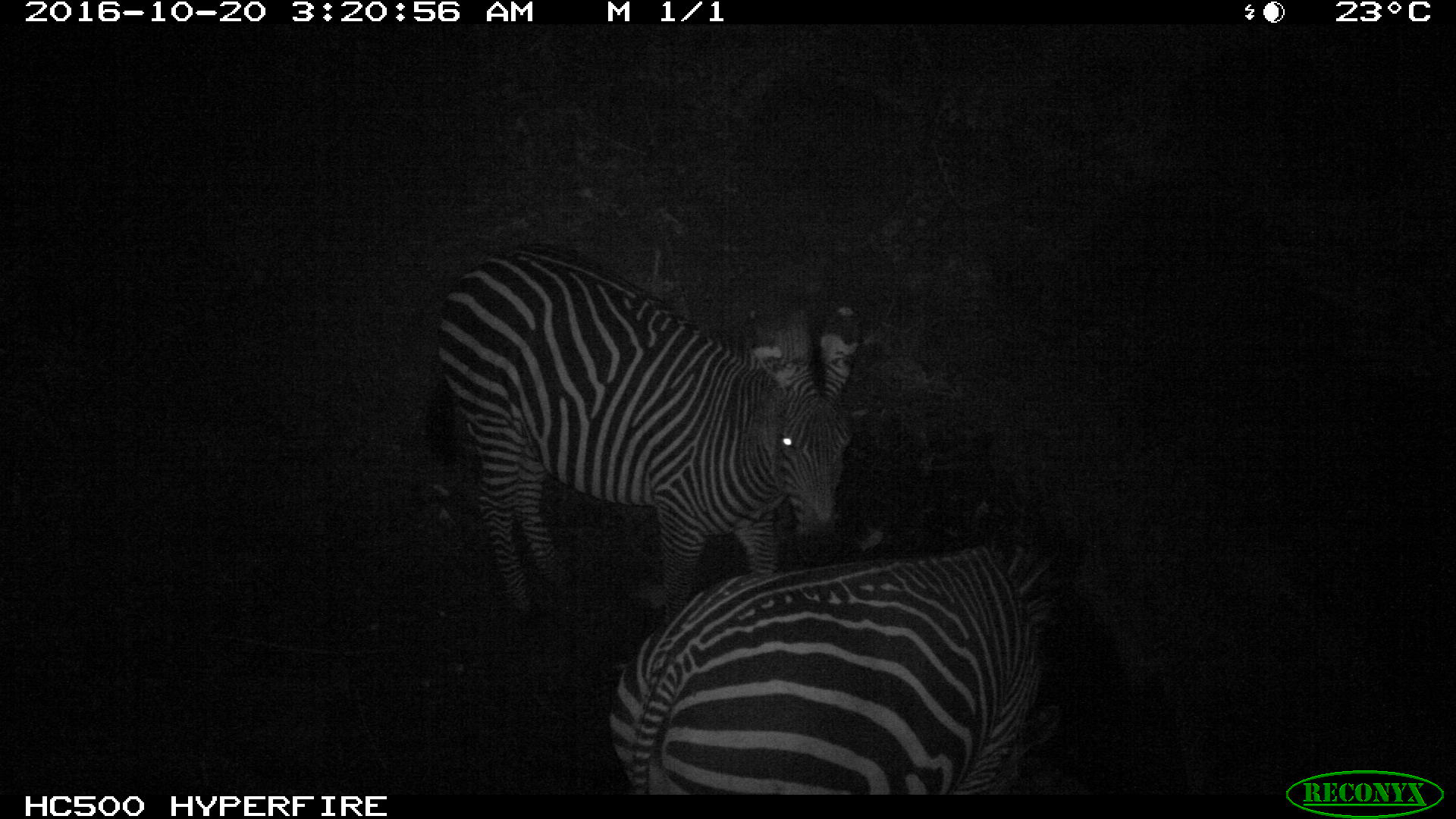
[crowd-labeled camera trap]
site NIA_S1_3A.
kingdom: Animalia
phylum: Chordata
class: Mammalia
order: Perissodactyla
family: Equidae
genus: Equus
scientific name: Equus quagga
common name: plains zebra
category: zebraplains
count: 2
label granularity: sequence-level